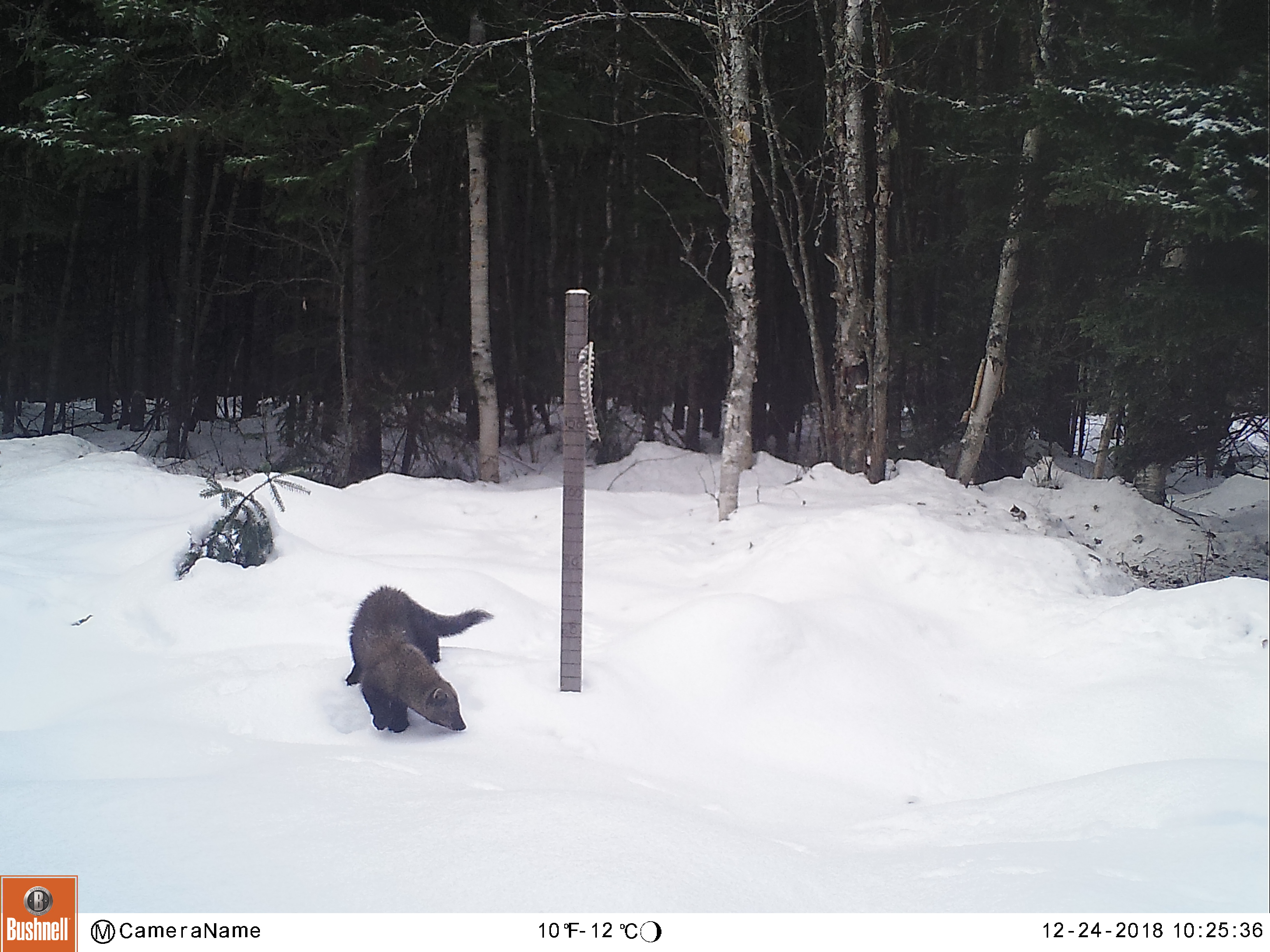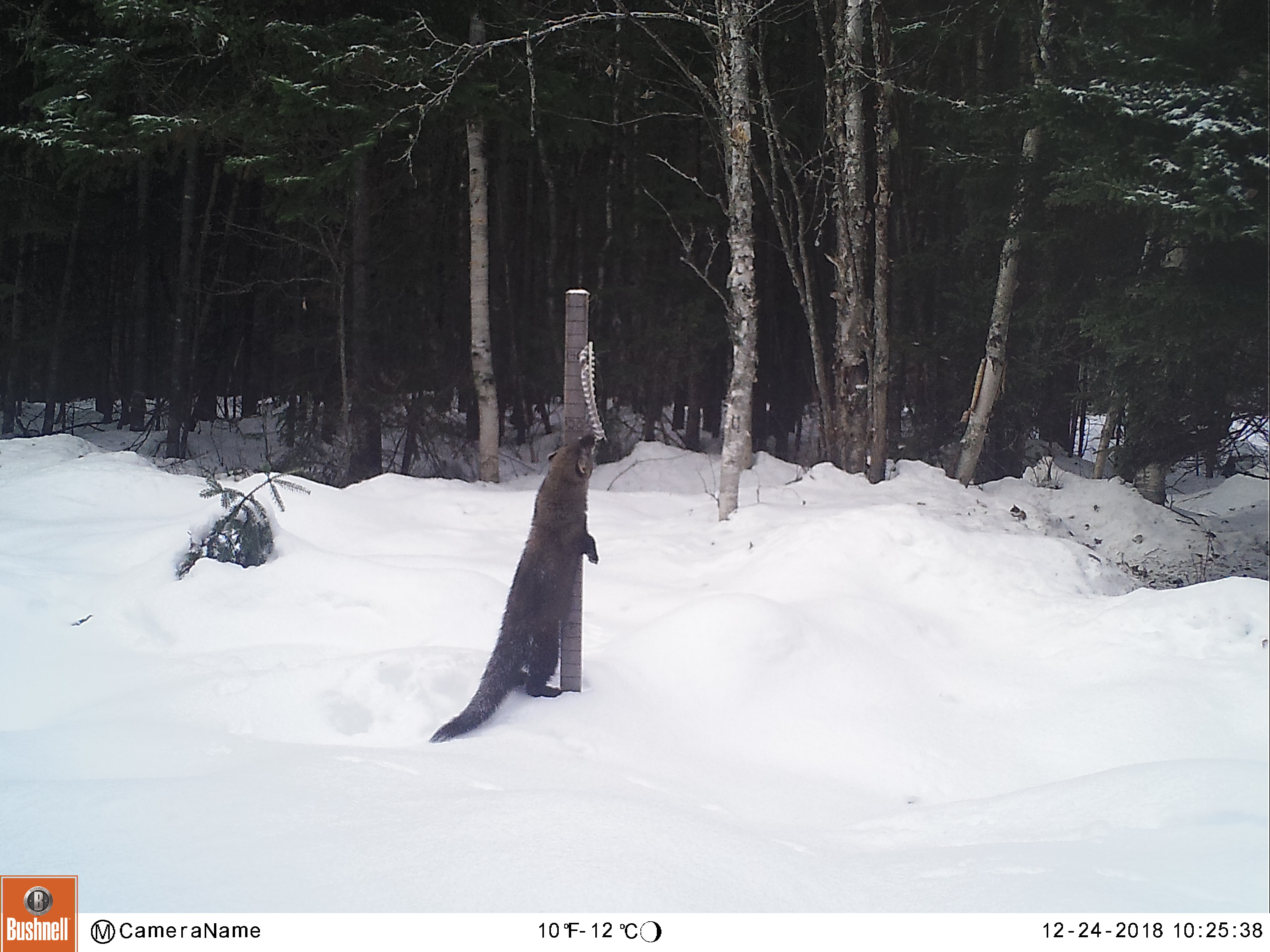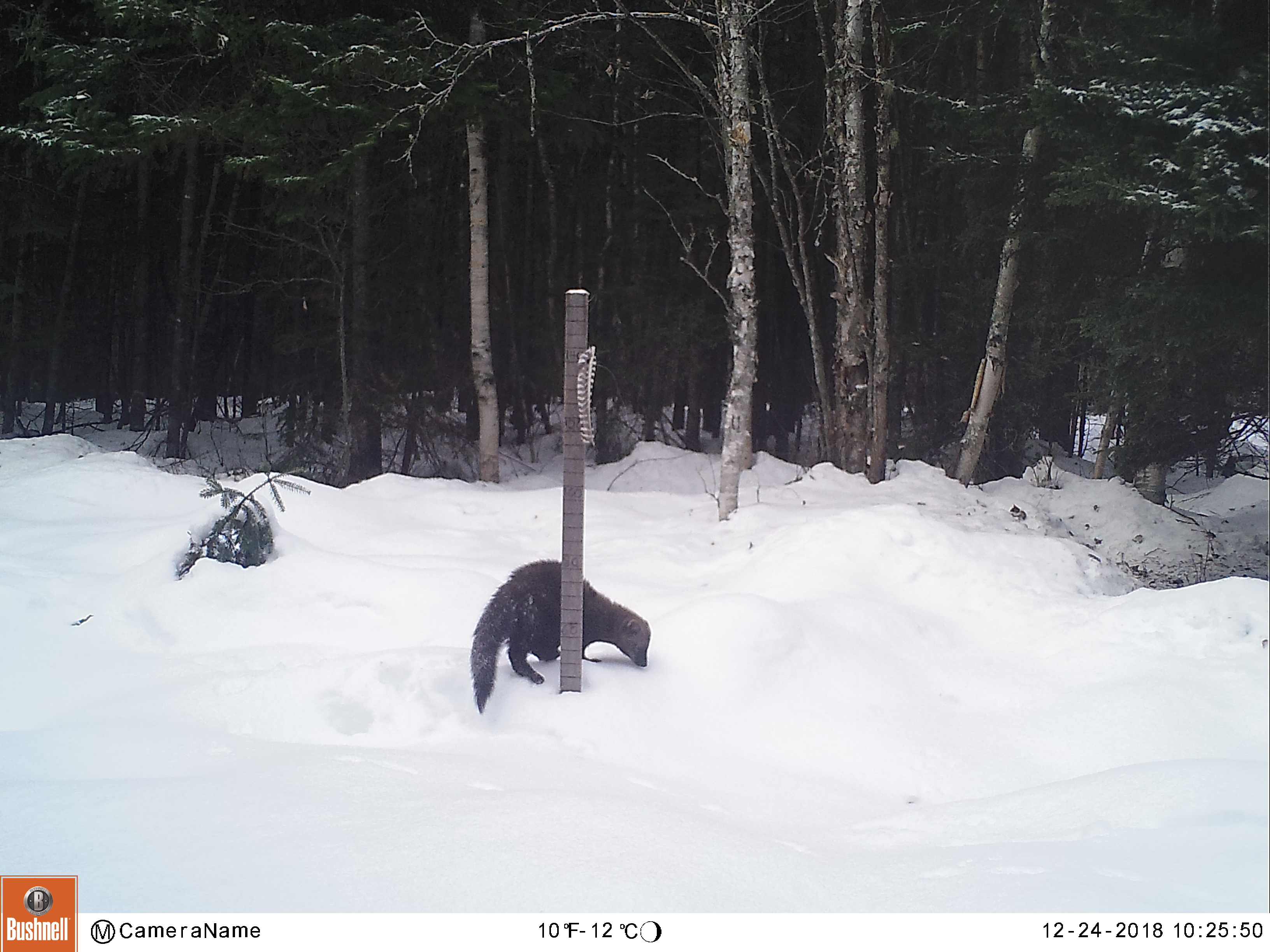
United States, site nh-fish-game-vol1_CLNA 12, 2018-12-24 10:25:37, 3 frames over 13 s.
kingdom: Animalia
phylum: Chordata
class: Mammalia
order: Carnivora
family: Mustelidae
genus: Pekania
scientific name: Pekania pennanti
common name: fisher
Fisher (Pekania pennanti).